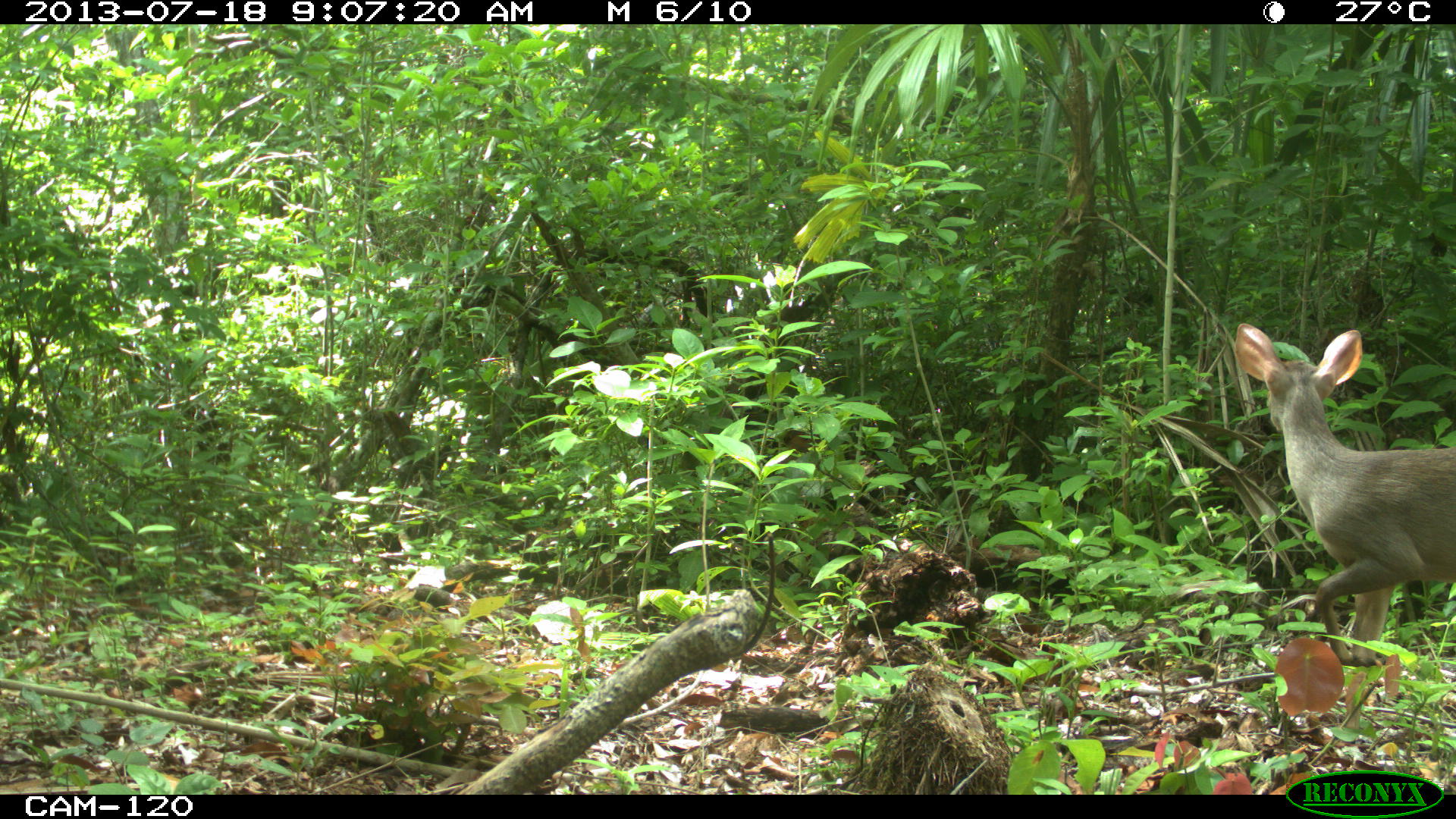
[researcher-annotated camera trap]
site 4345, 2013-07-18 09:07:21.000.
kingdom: Animalia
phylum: Chordata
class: Mammalia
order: Artiodactyla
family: Cervidae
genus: Odocoileus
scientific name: Odocoileus virginianus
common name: white-tailed deer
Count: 1.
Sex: female.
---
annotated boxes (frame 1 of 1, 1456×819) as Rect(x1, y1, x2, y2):
odocoileus virginianus: Rect(1233, 321, 1454, 658)